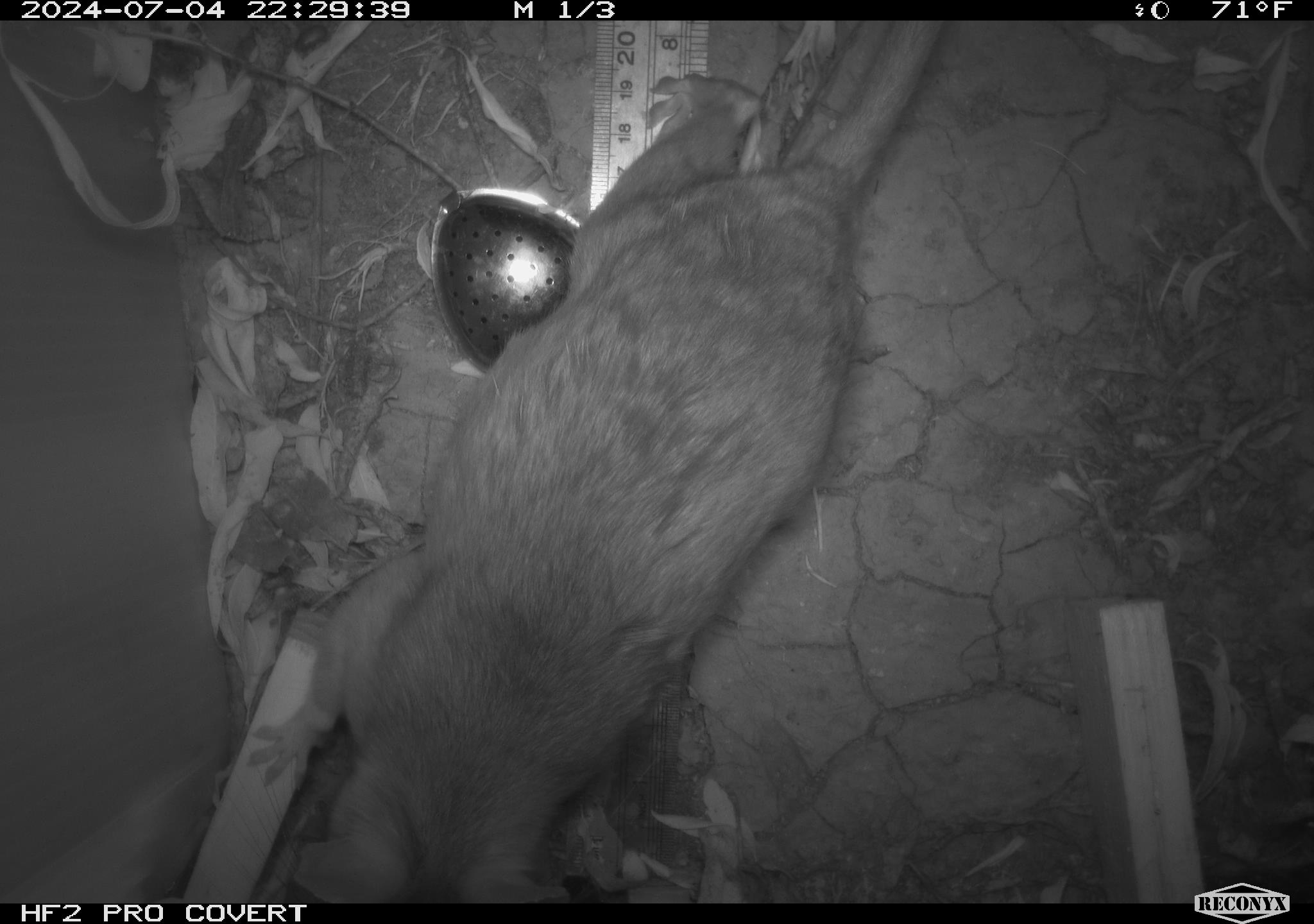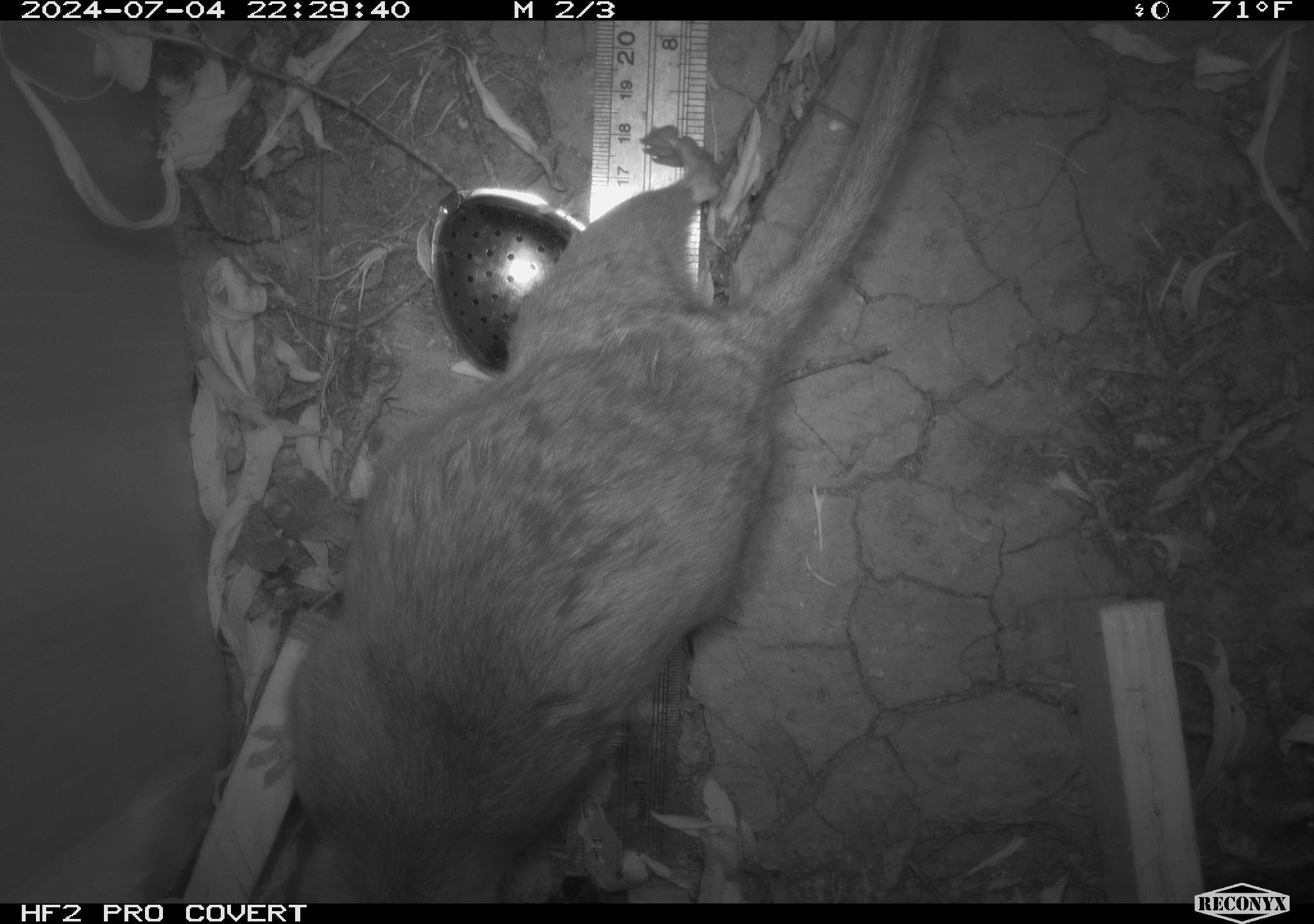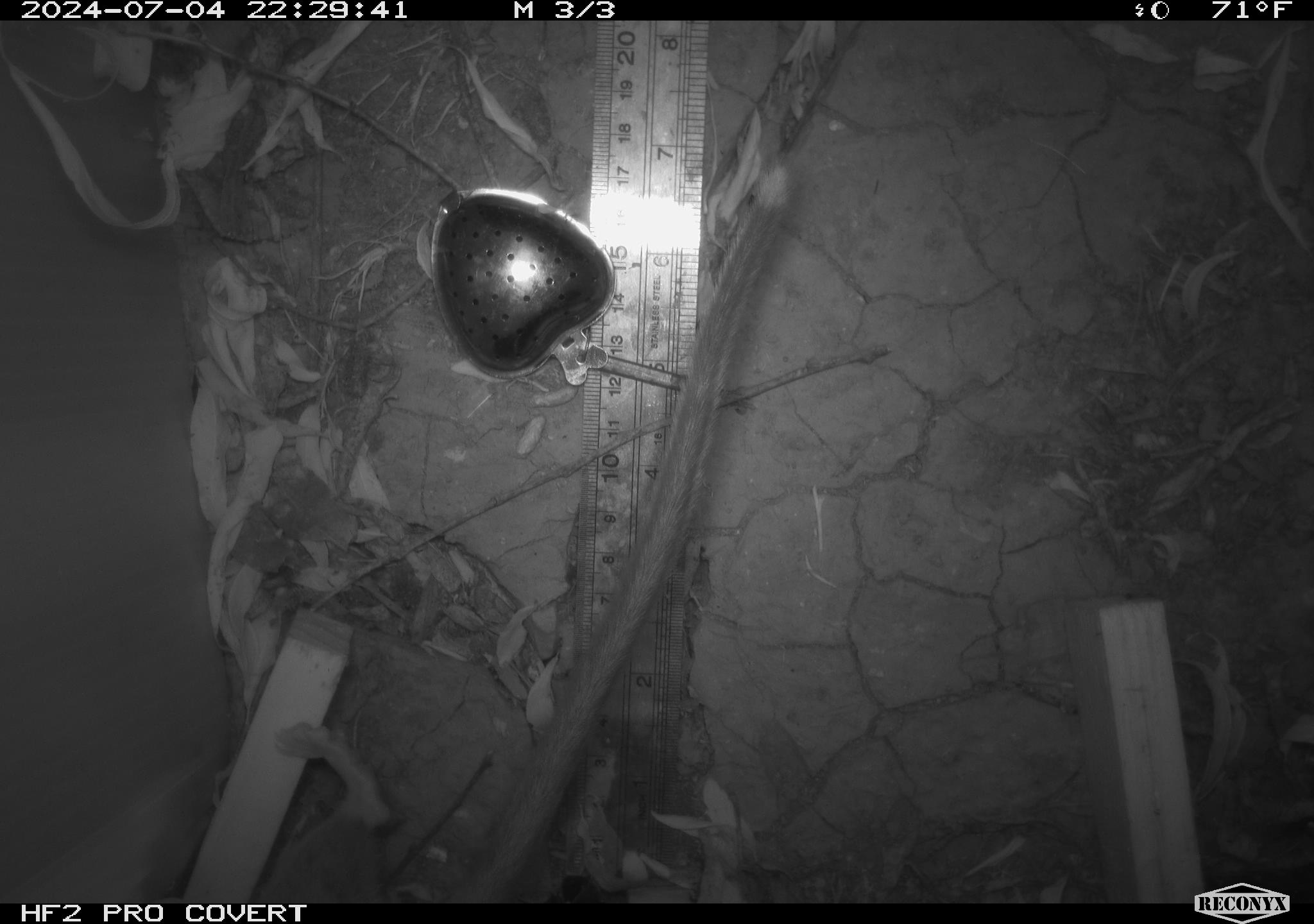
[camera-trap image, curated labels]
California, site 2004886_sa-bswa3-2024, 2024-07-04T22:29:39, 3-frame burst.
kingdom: Animalia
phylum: Chordata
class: Mammalia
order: Rodentia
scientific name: Rodentia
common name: woodrat or rat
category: woodrat or rat species